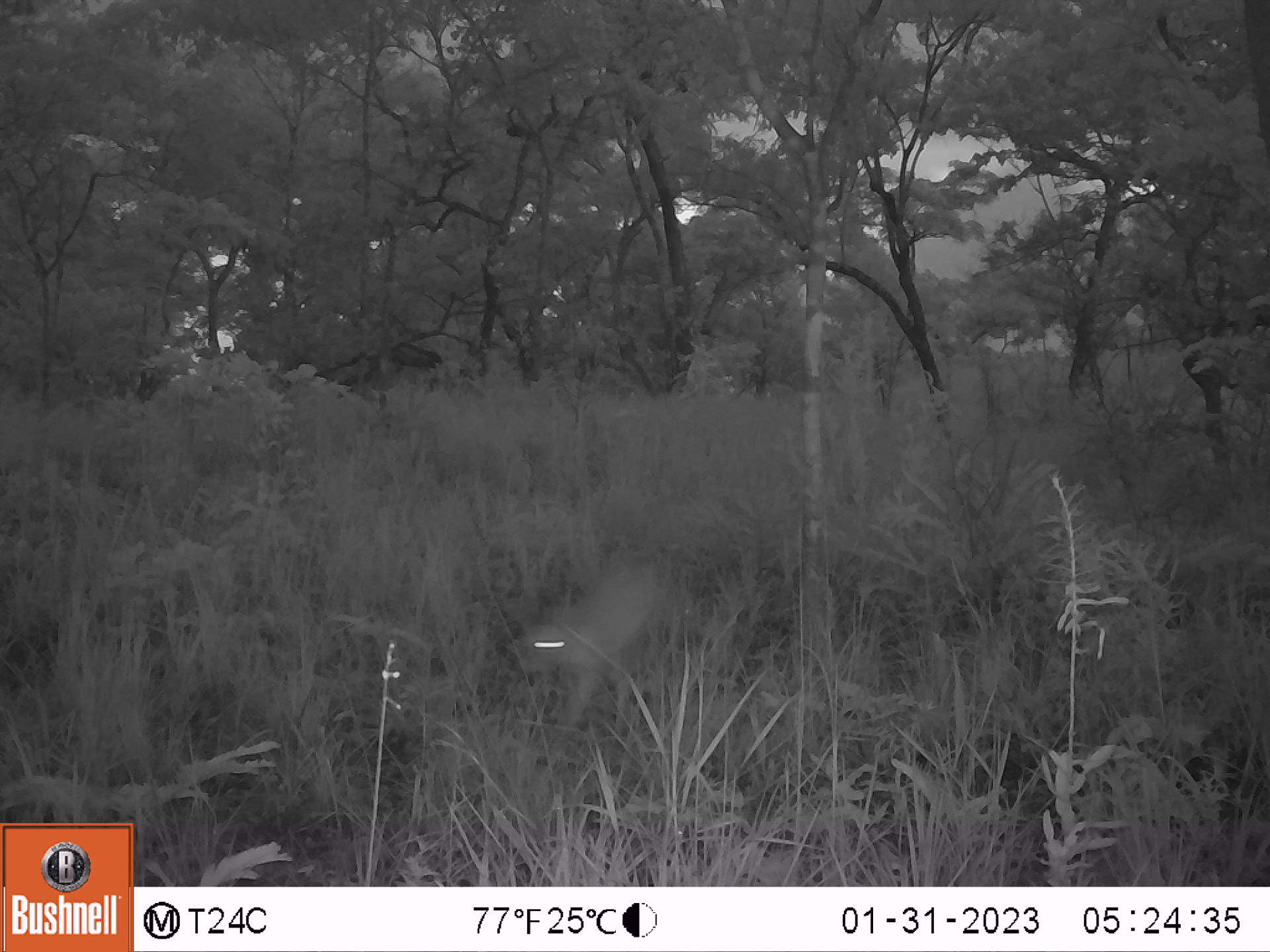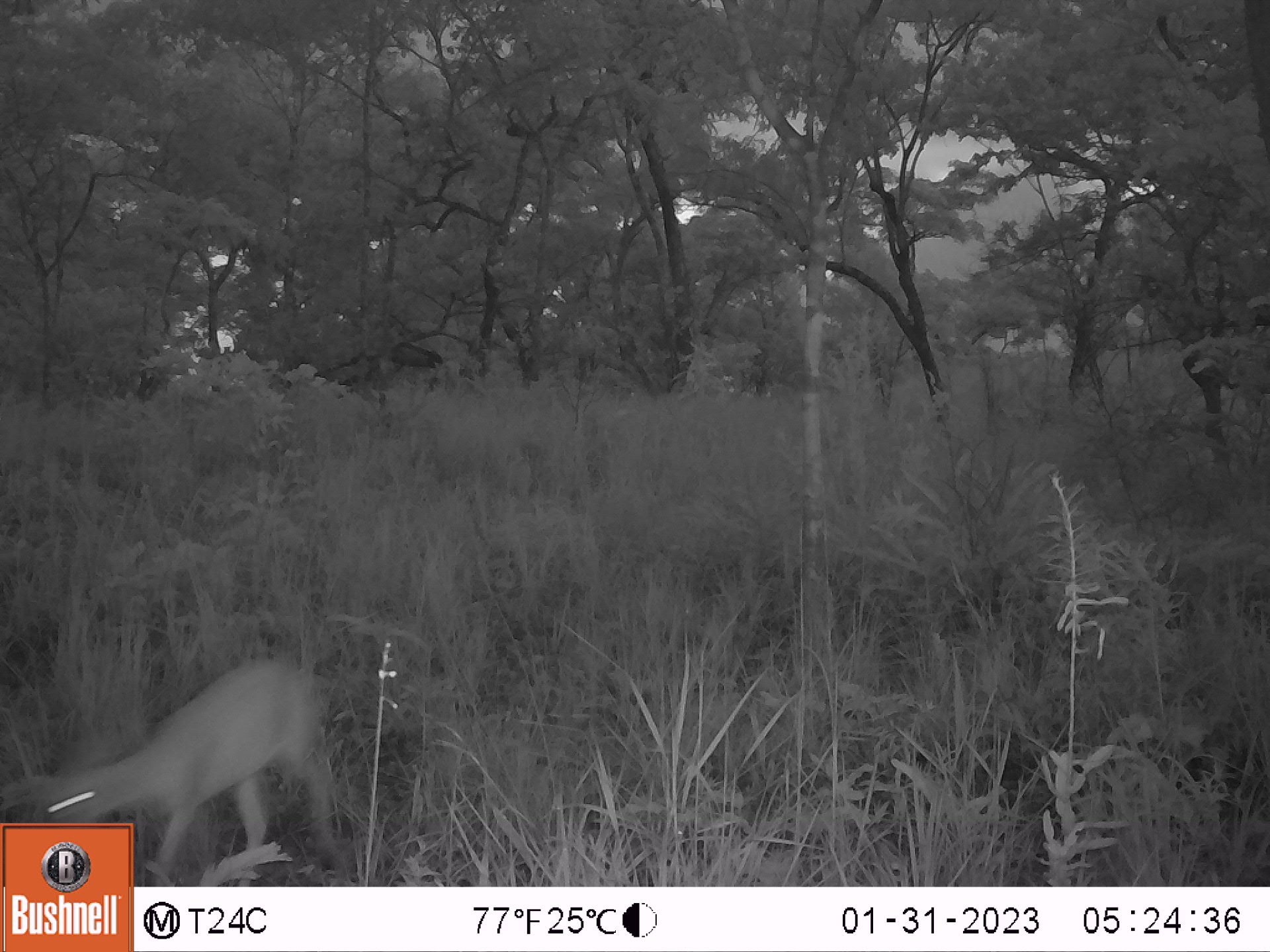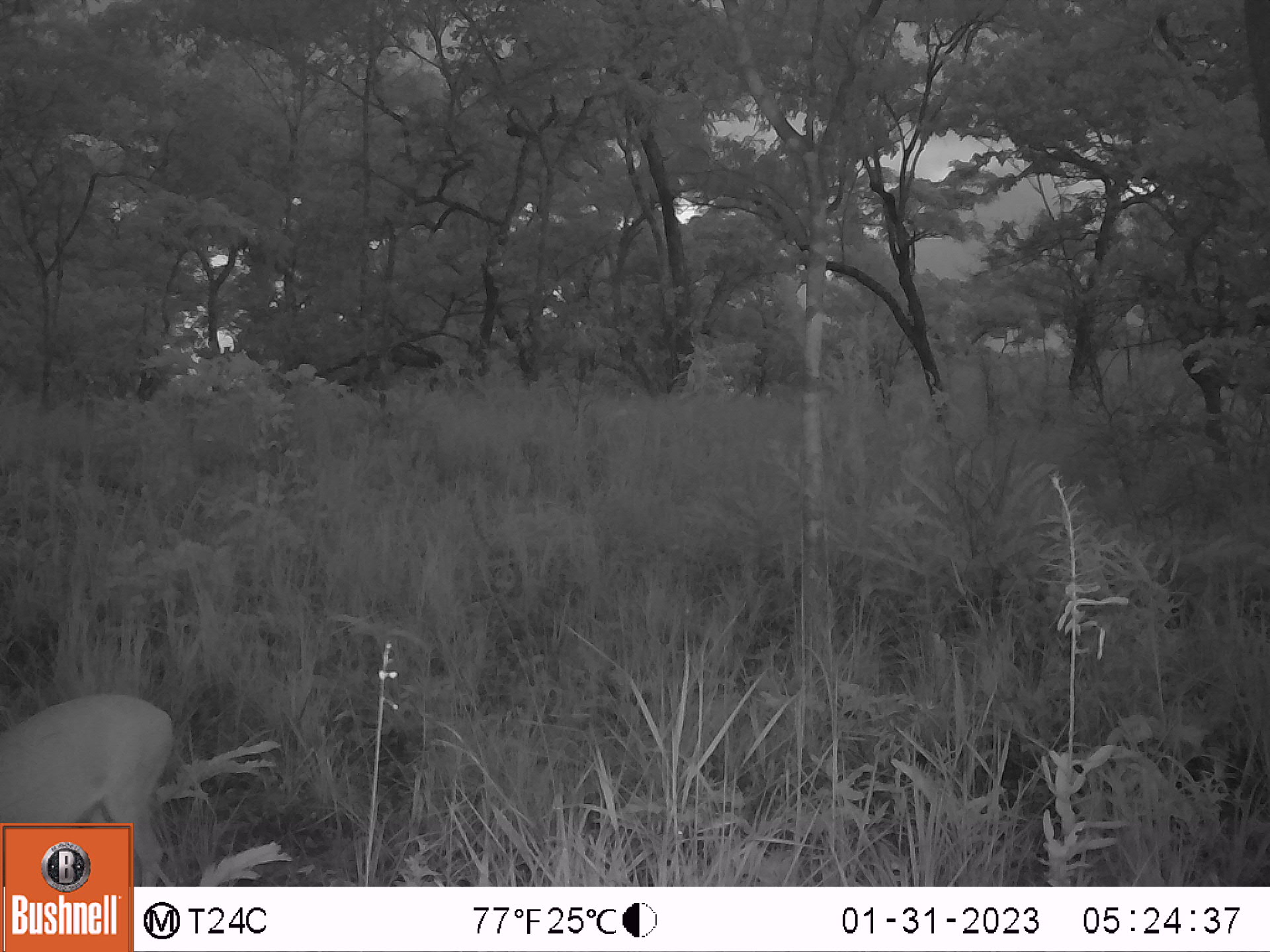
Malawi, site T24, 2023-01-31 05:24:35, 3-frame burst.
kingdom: Animalia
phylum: Chordata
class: Mammalia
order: Artiodactyla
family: Bovidae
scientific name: Antilopinae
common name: small antelope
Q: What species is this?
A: Small antelope (Antilopinae).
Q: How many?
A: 1.